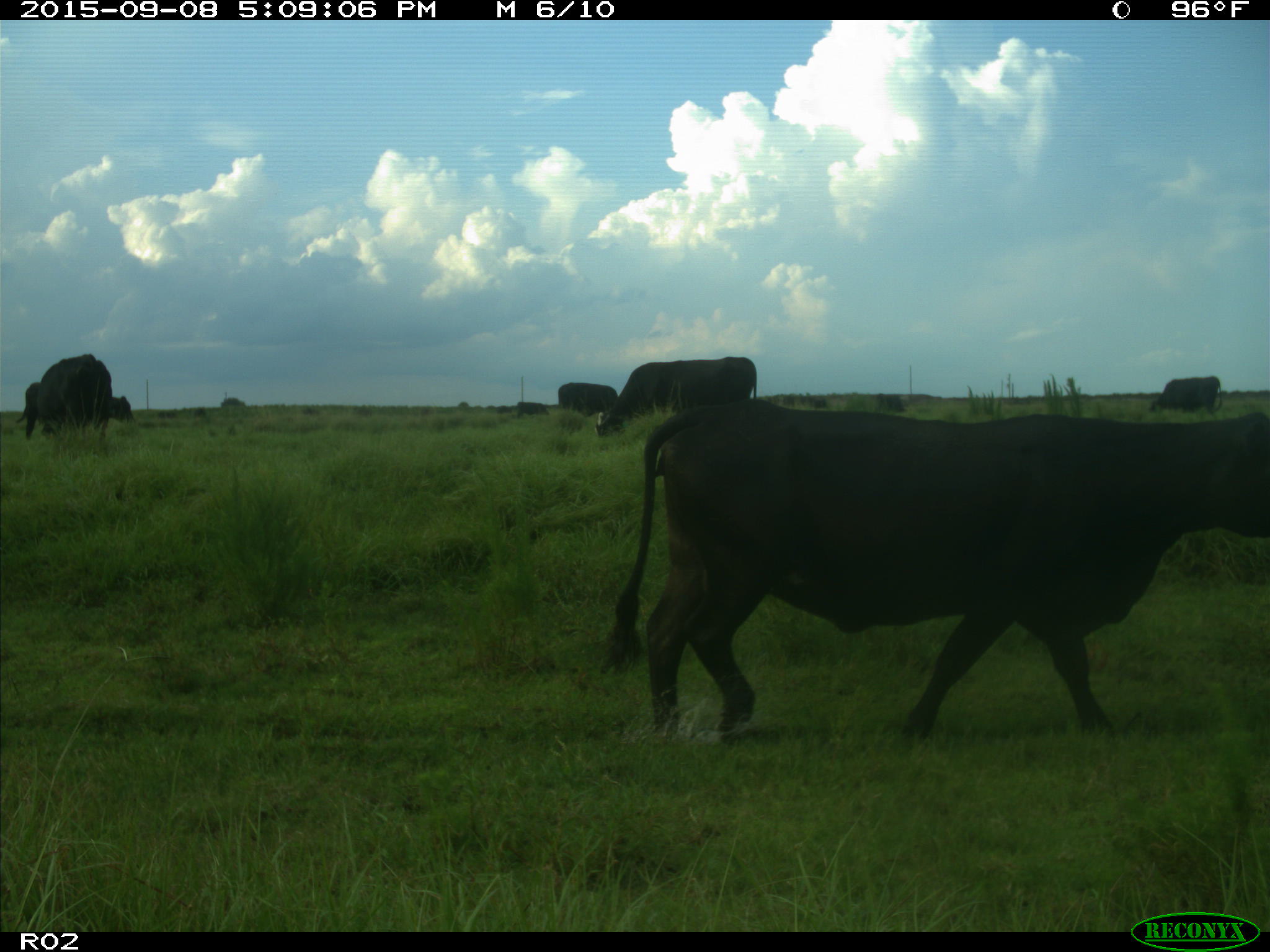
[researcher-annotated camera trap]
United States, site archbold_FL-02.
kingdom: Animalia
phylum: Chordata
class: Mammalia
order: Artiodactyla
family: Bovidae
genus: Bos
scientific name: Bos taurus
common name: domestic cow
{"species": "Bos taurus (domestic cow)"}